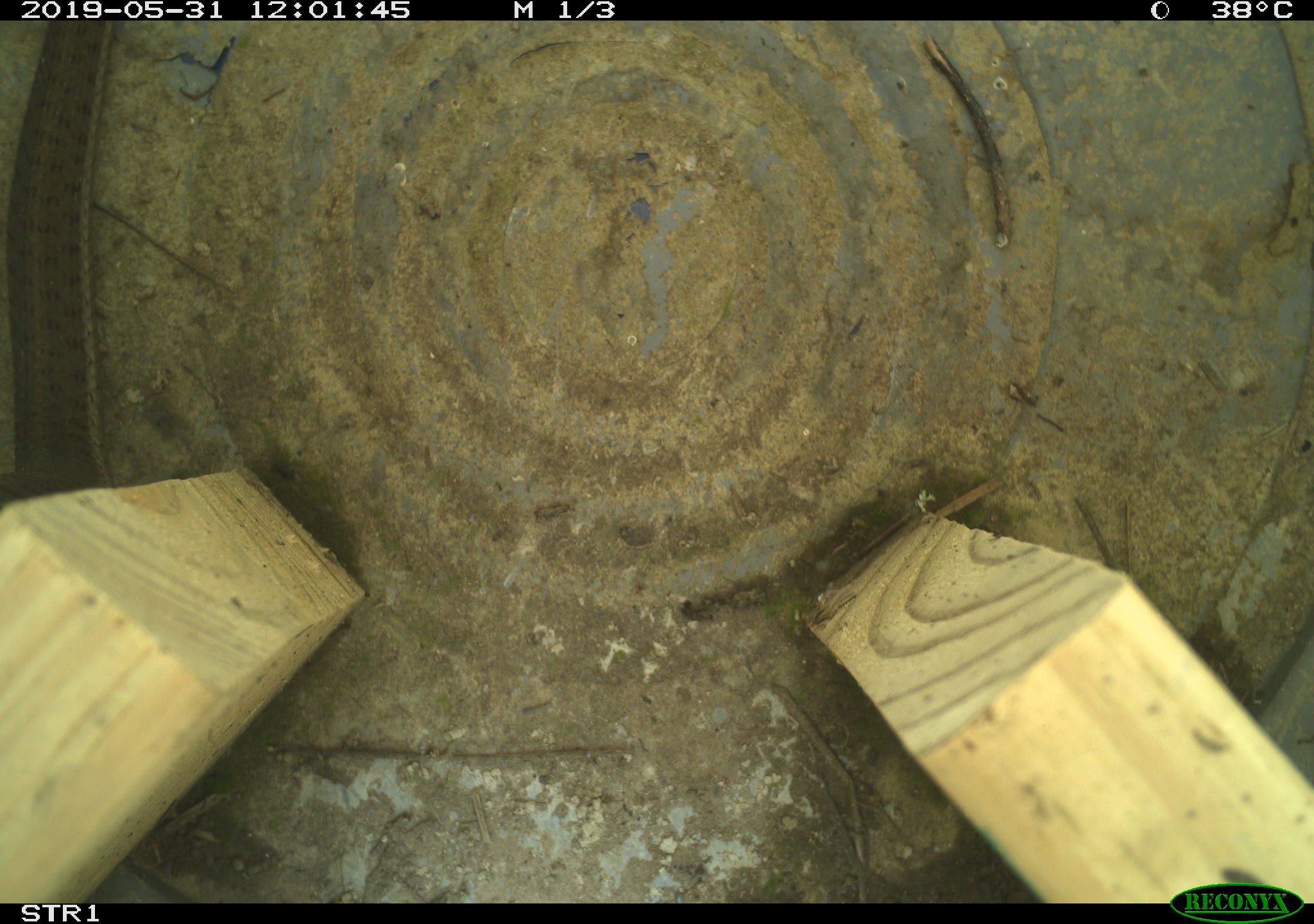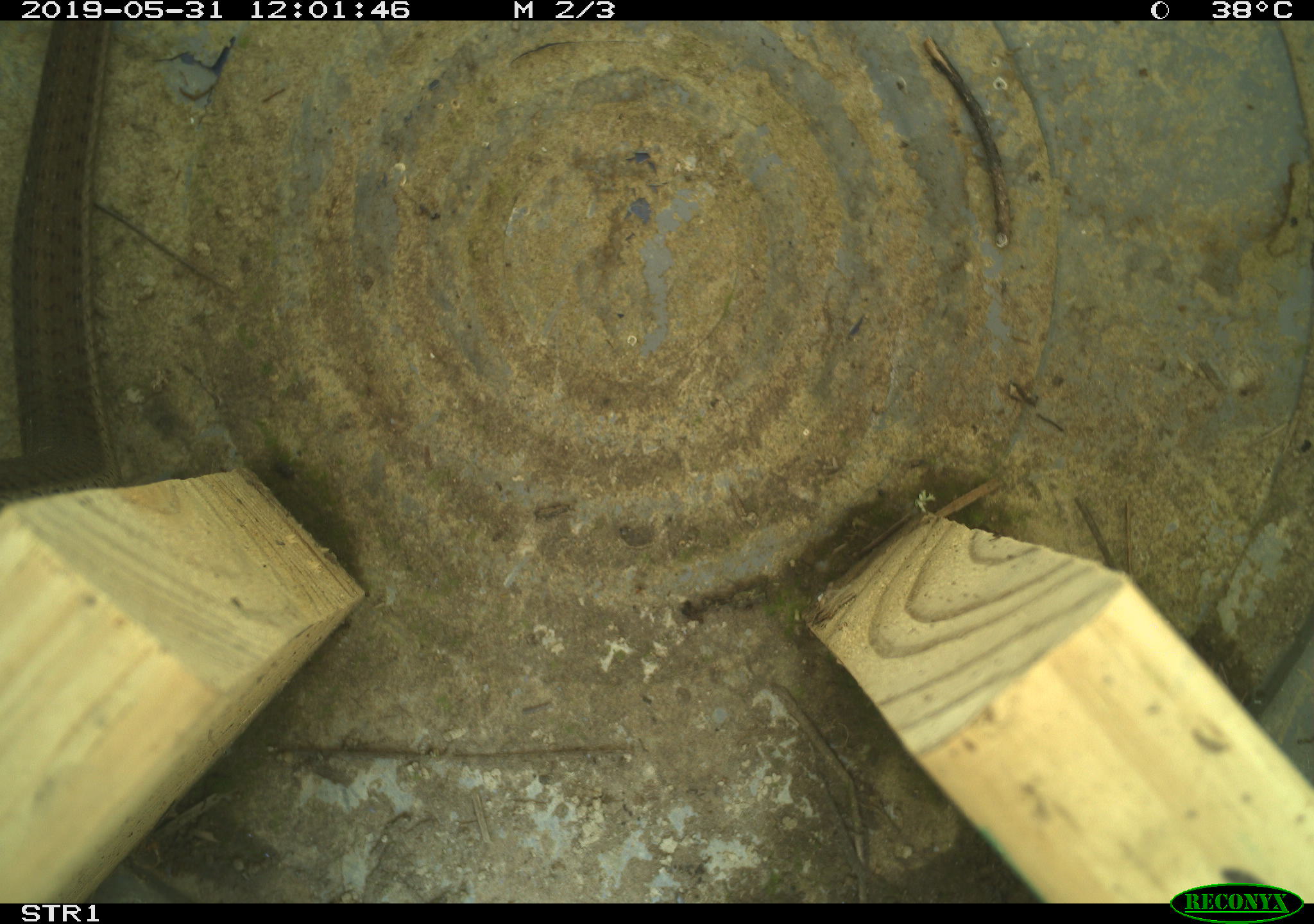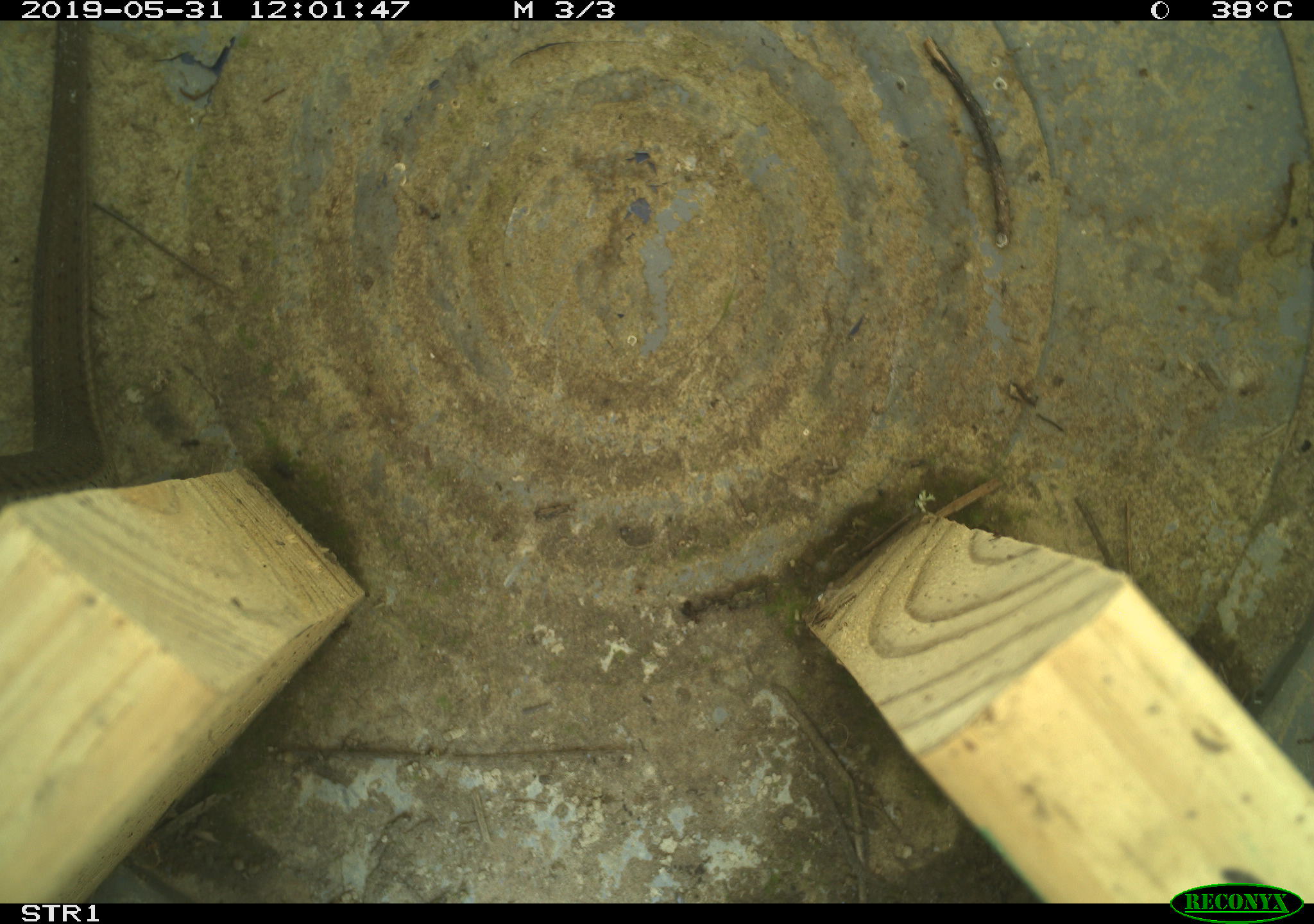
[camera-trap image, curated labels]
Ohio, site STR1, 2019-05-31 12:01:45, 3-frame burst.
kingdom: Animalia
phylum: Chordata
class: Reptilia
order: Squamata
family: Colubridae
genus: Thamnophis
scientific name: Thamnophis sirtalis sirtalis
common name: eastern gartersnake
Eastern gartersnake (Thamnophis sirtalis sirtalis).